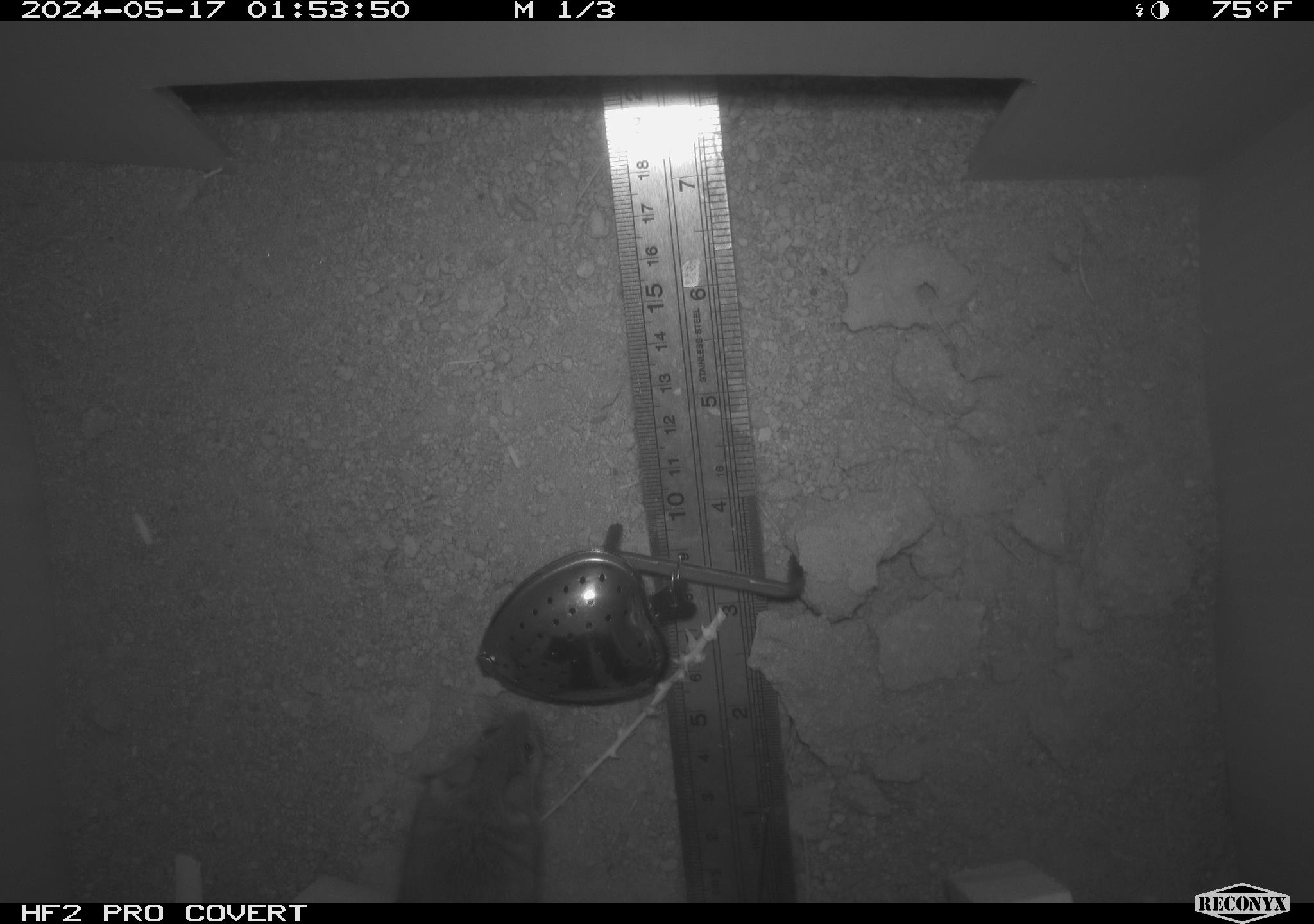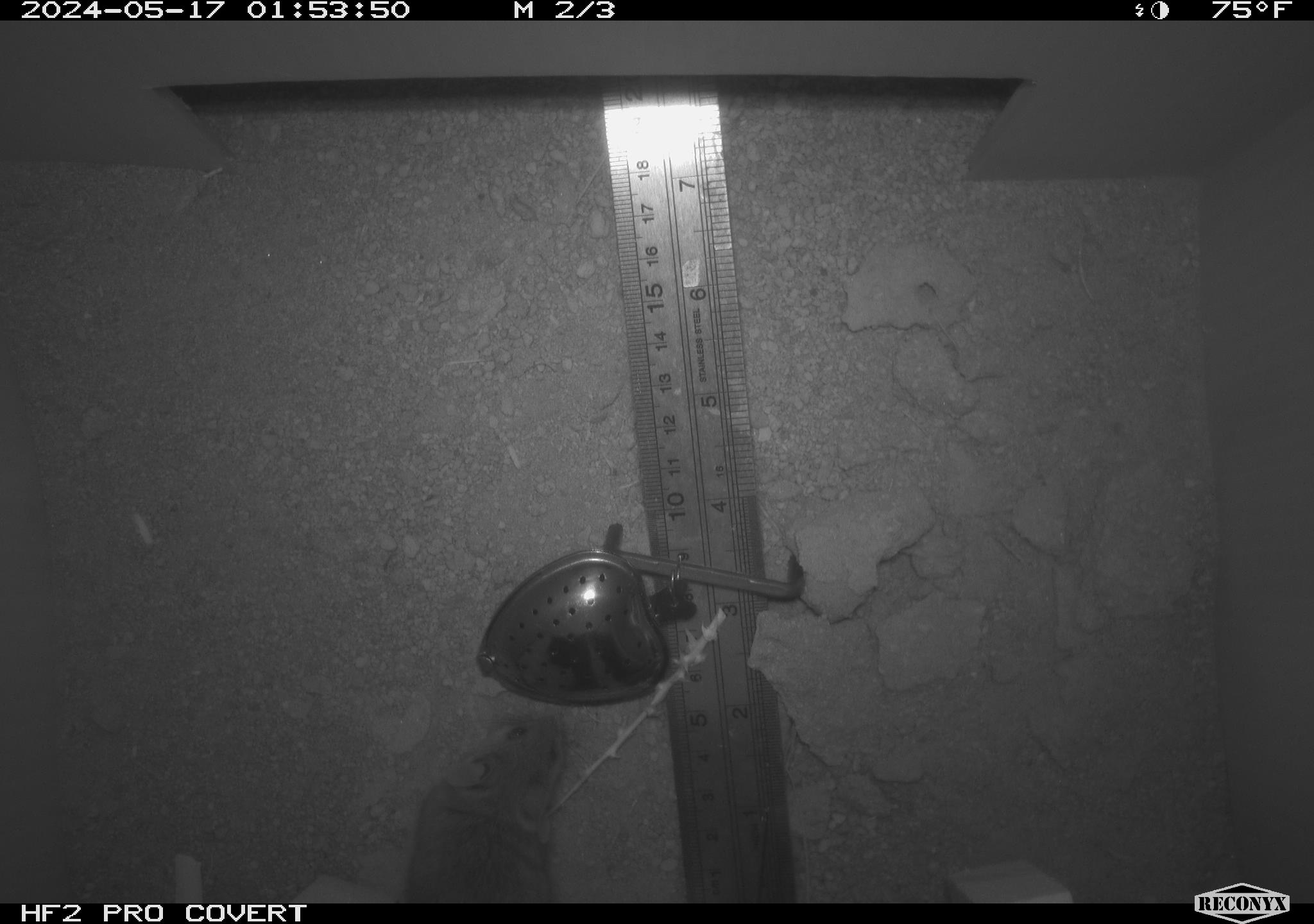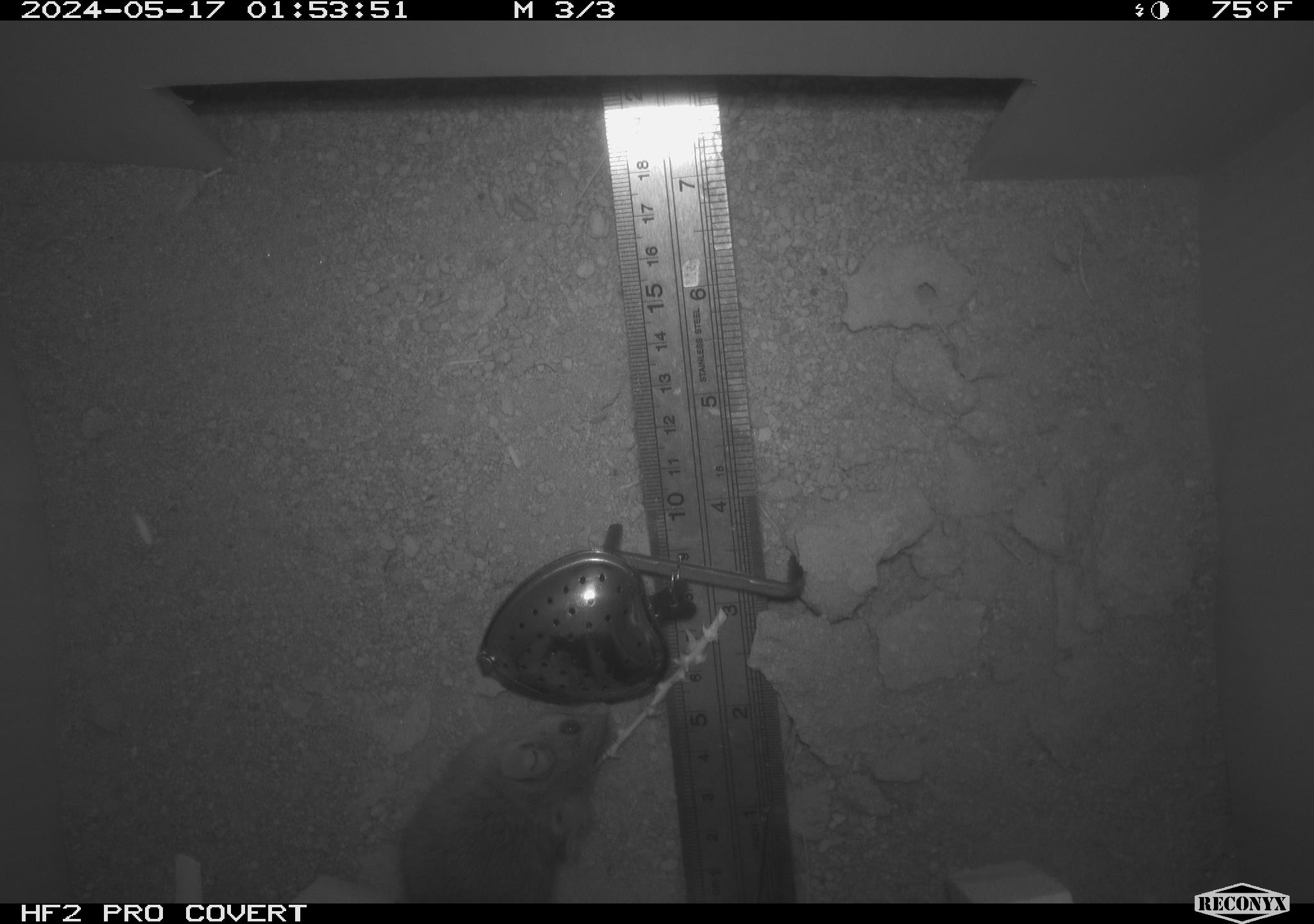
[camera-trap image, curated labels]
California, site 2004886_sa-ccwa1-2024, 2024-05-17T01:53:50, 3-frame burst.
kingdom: Animalia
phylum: Chordata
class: Mammalia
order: Rodentia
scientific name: Rodentia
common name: mouse species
Mouse species (Rodentia).